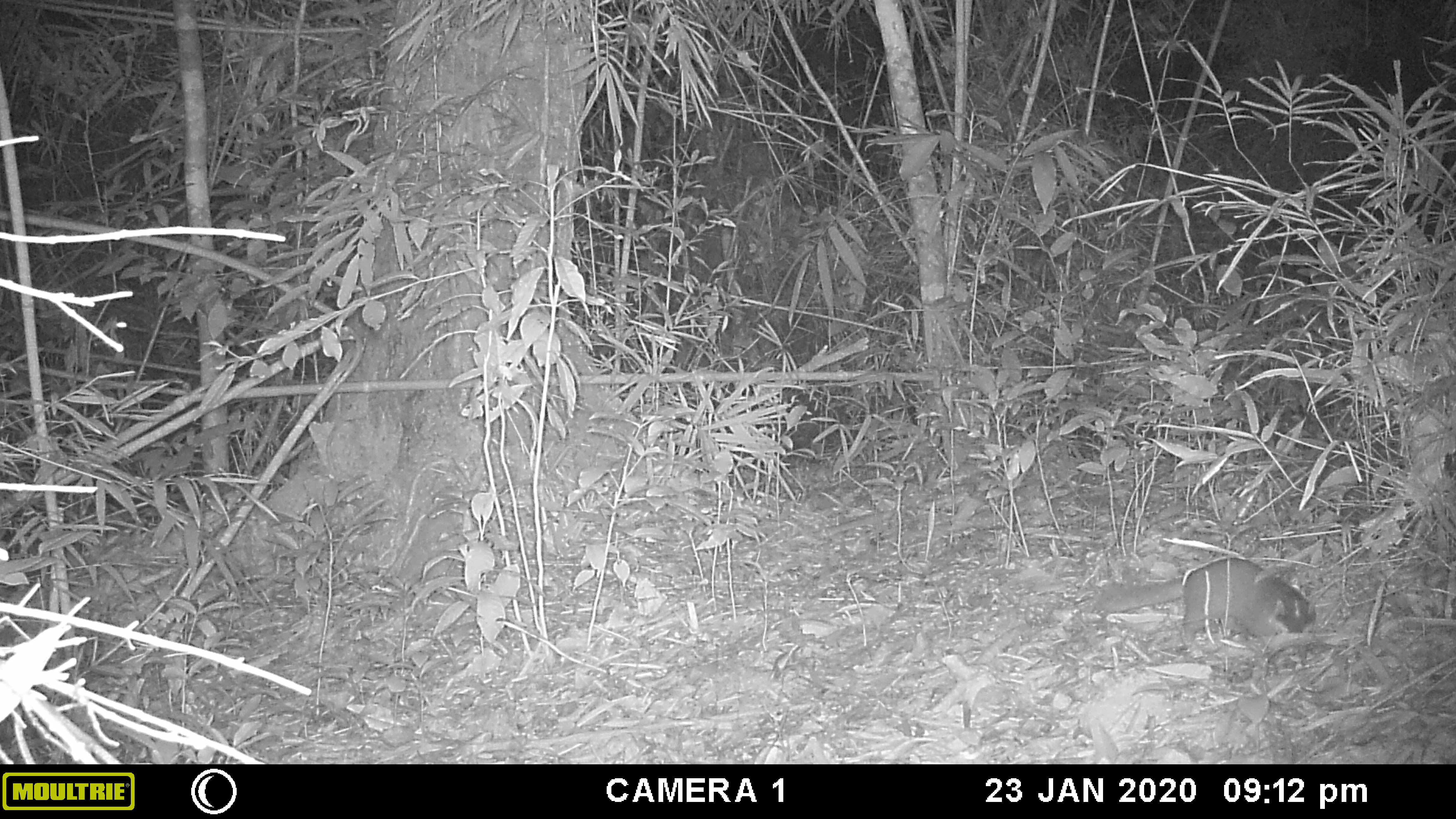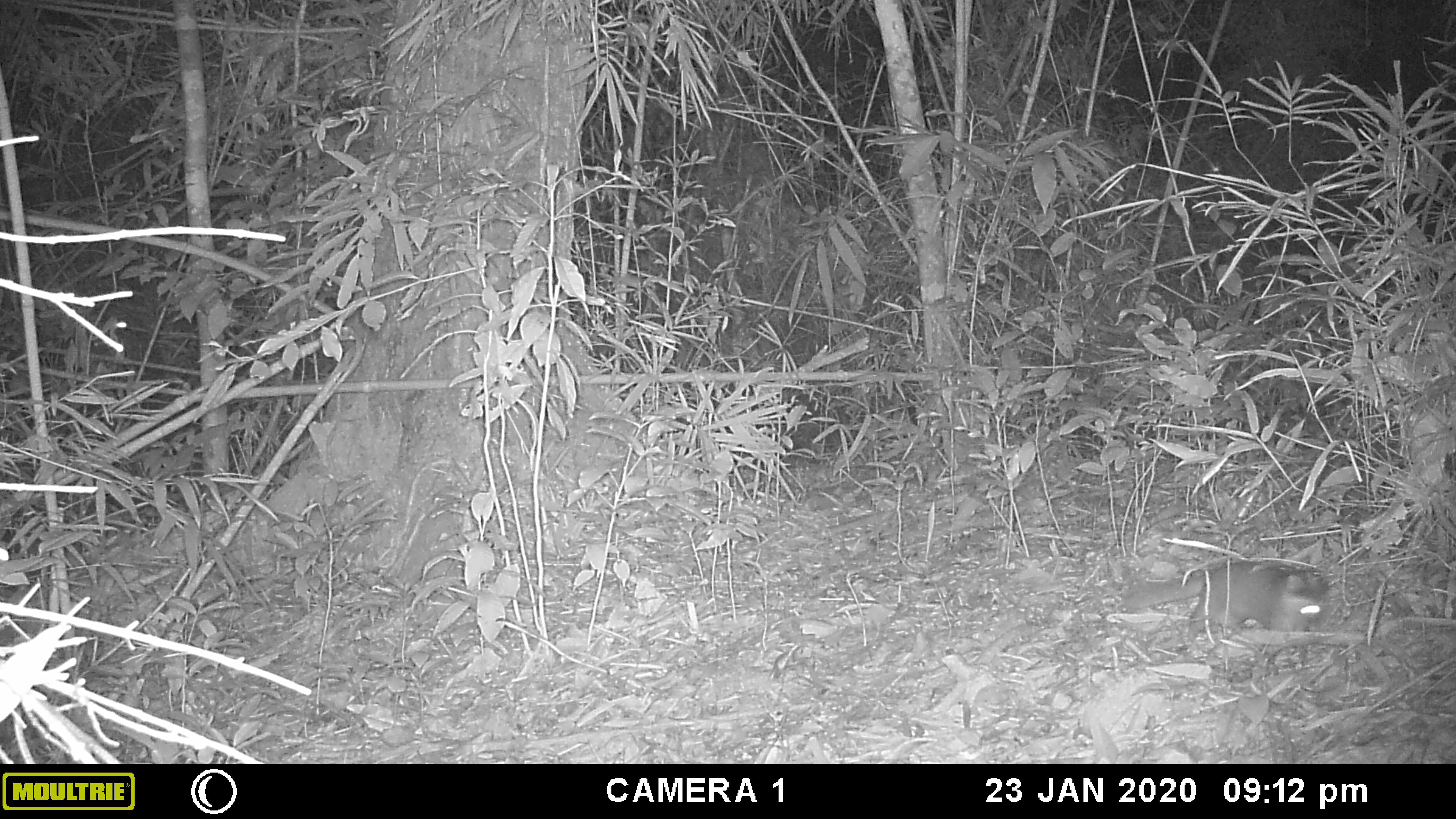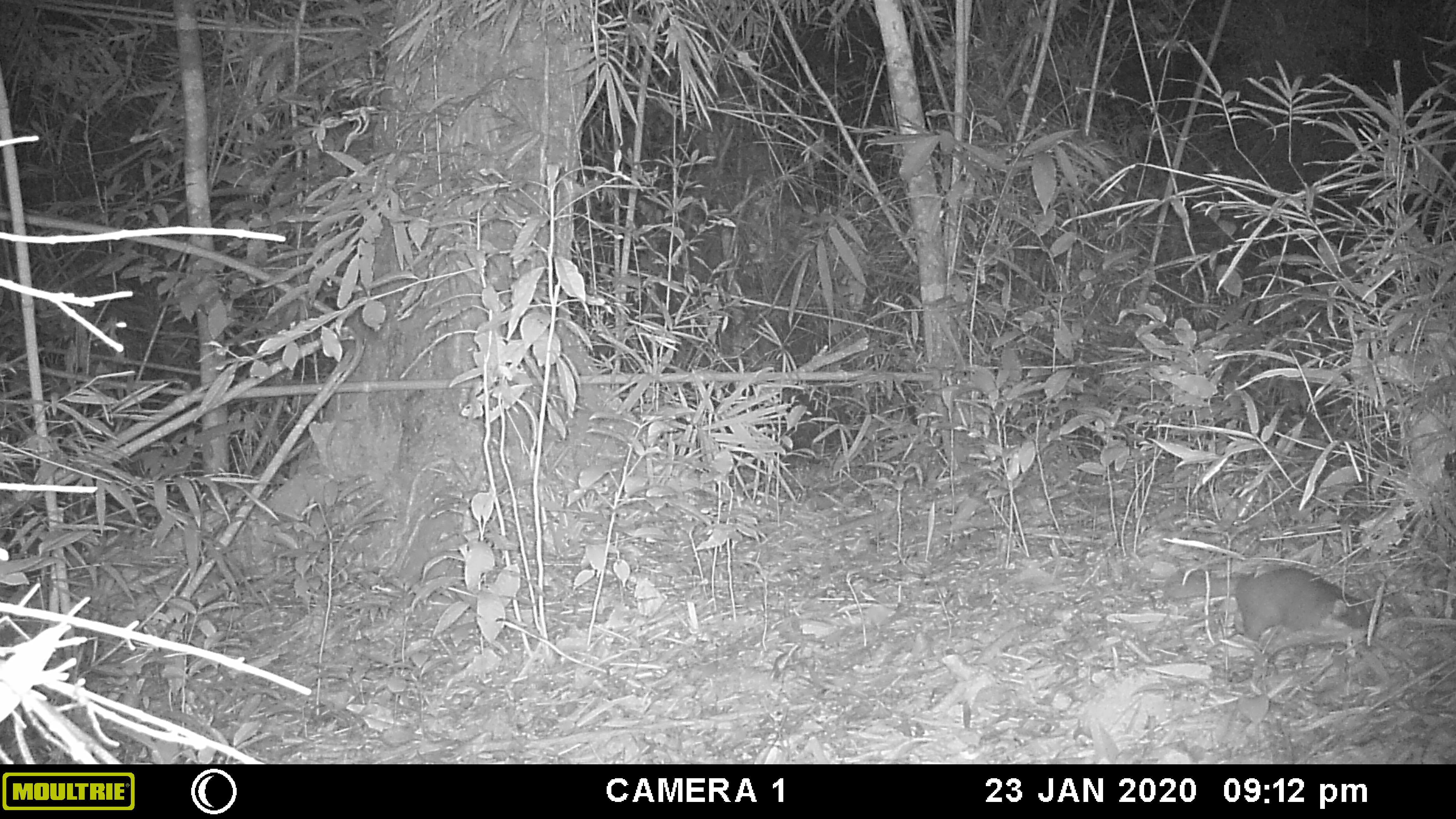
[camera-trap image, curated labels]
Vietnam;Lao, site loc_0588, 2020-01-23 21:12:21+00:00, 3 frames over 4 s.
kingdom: Animalia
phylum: Chordata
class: Mammalia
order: Carnivora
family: Mustelidae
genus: Melogale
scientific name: Melogale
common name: ferret badger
Ferret badger (Melogale). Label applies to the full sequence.